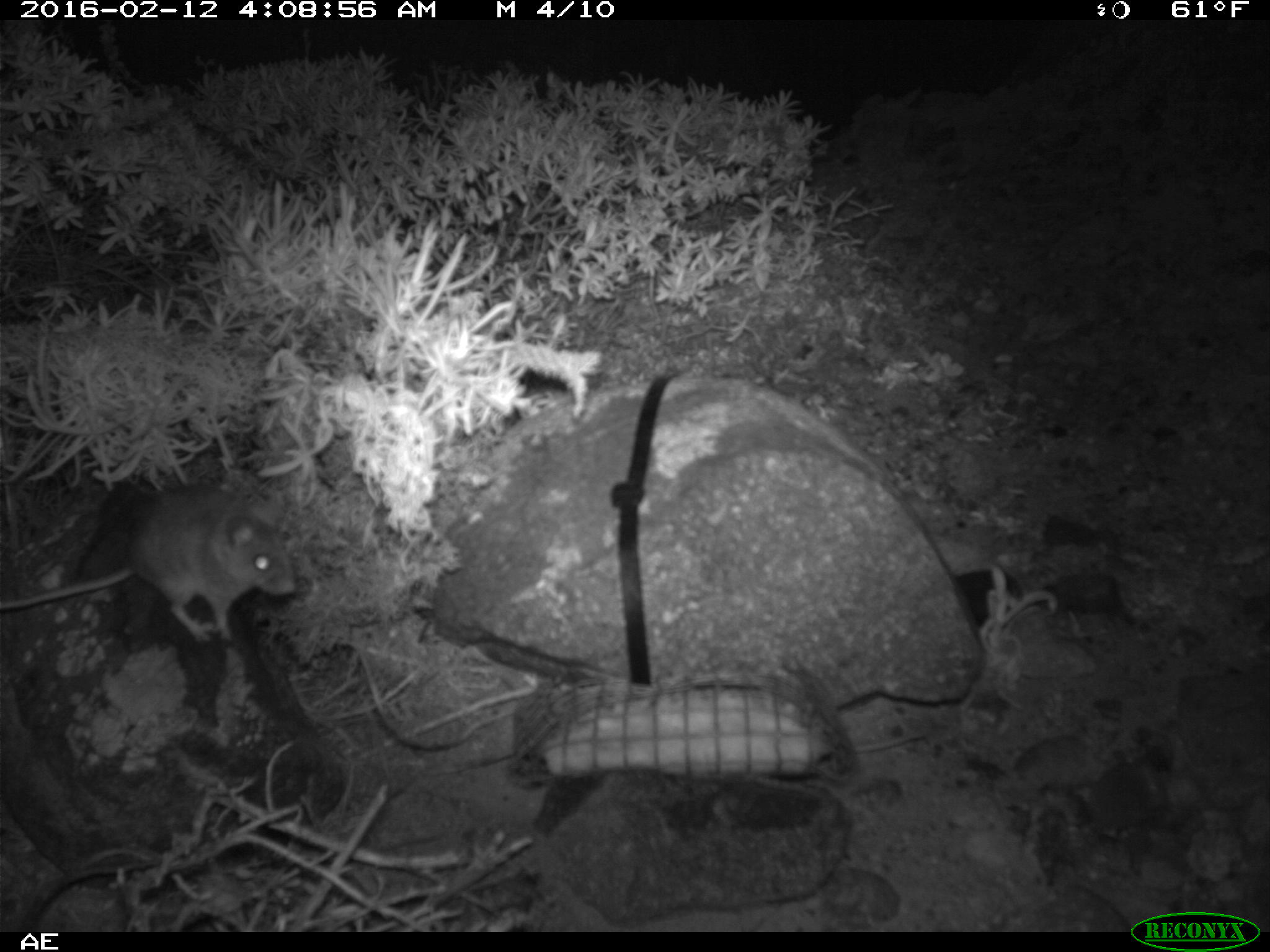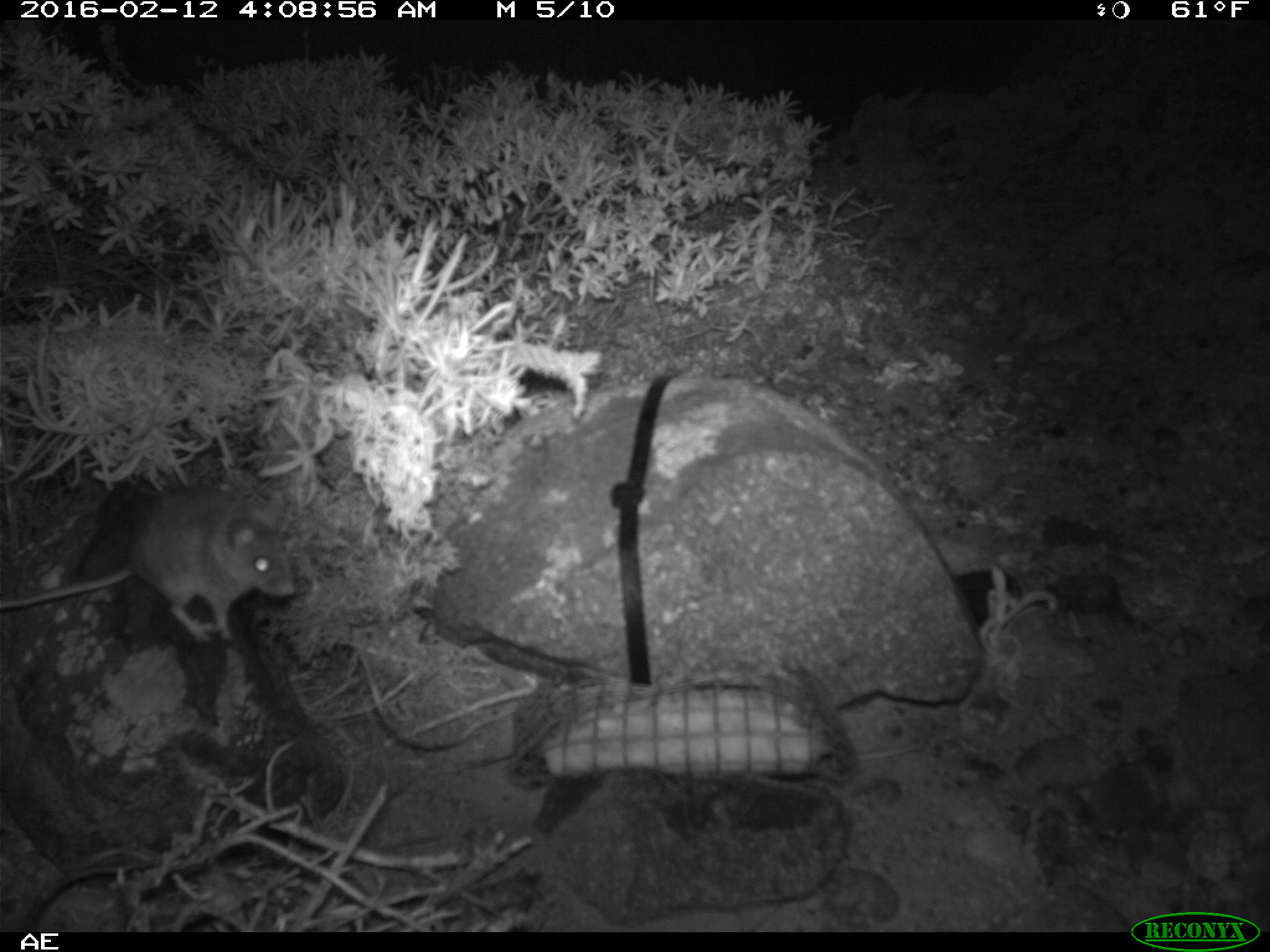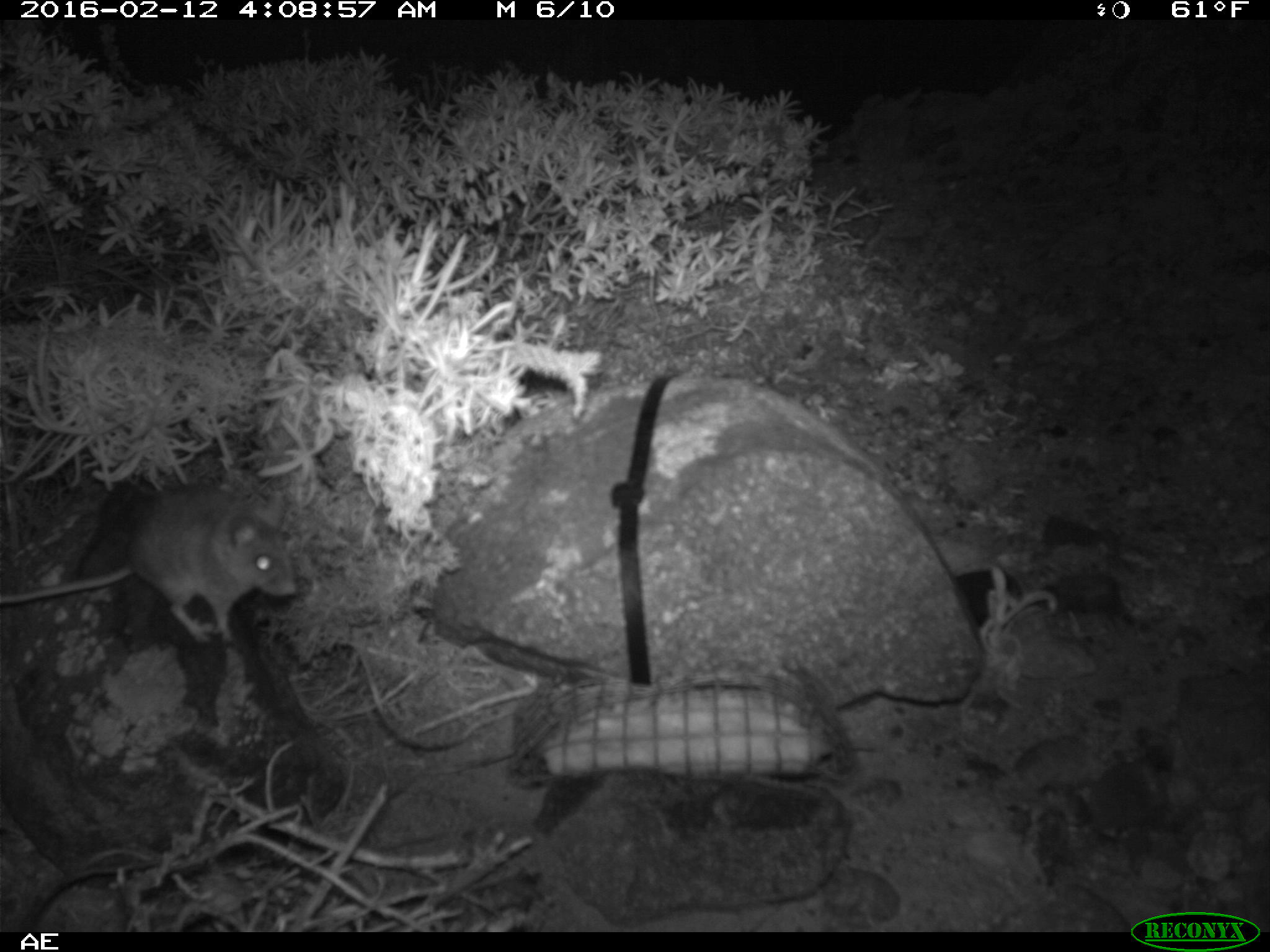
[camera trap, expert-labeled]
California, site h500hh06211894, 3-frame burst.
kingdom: Animalia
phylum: Chordata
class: Mammalia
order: Rodentia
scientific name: Rodentia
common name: rodent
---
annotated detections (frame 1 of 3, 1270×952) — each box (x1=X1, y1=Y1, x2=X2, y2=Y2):
rodent: (x1=0, y1=483, x2=293, y2=642)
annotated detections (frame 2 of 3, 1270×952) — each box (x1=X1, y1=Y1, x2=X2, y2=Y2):
rodent: (x1=1, y1=485, x2=296, y2=645)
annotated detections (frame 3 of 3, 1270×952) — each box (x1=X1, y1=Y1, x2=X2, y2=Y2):
rodent: (x1=0, y1=485, x2=295, y2=643)